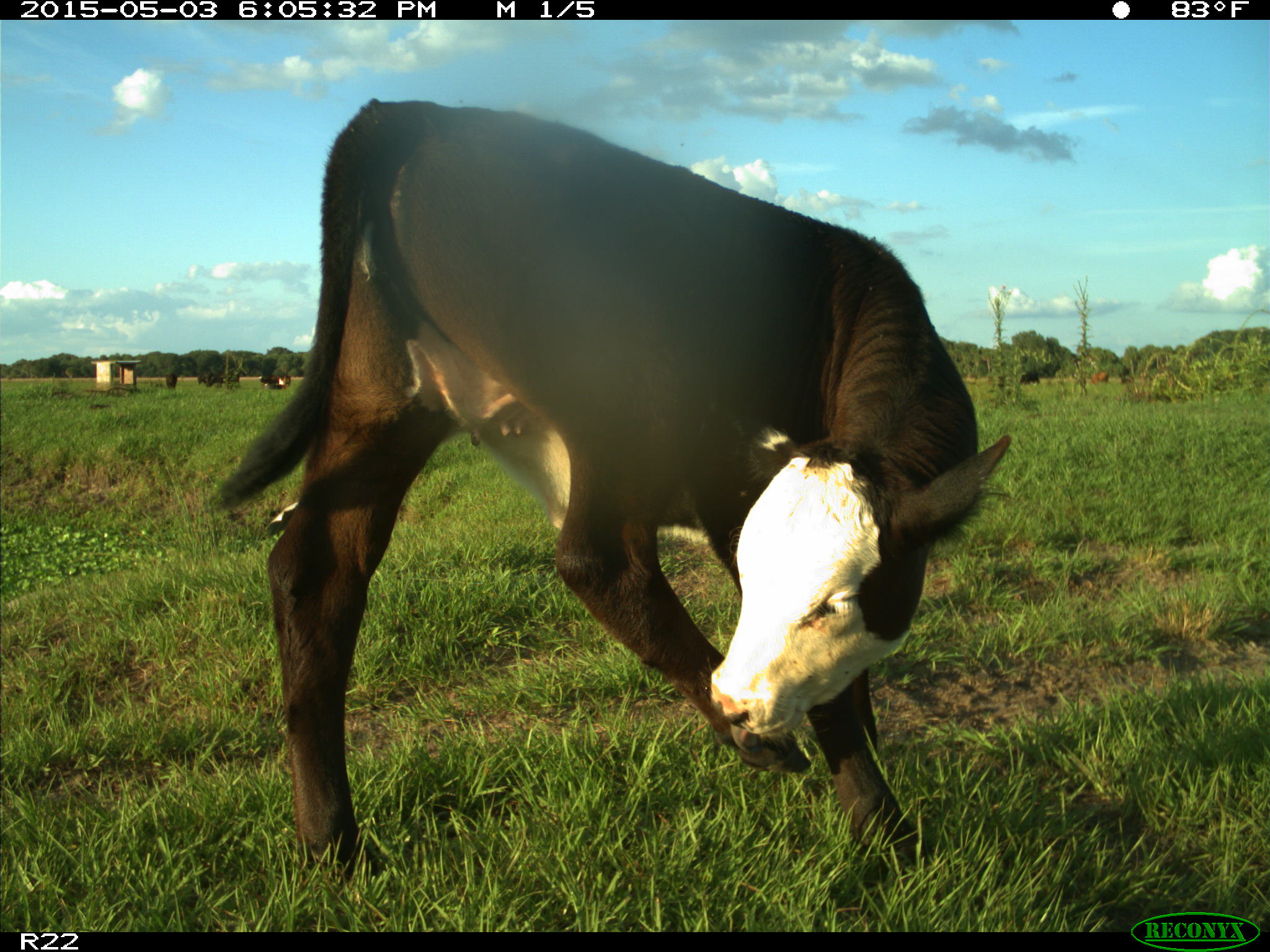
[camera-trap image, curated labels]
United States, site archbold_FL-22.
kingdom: Animalia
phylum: Chordata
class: Mammalia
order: Artiodactyla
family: Bovidae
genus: Bos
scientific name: Bos taurus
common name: domestic cow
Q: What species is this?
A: Bos taurus (domestic cow).